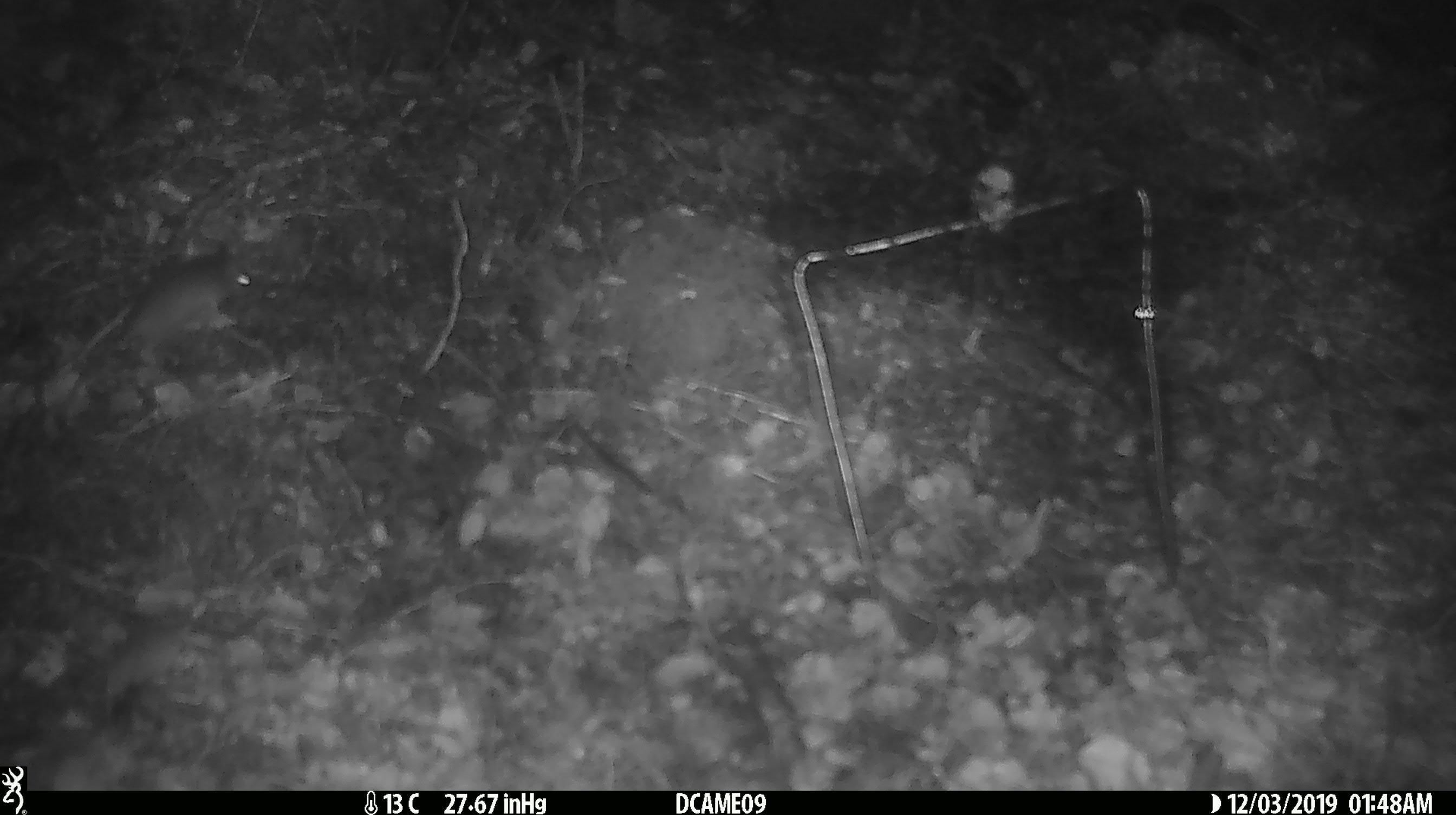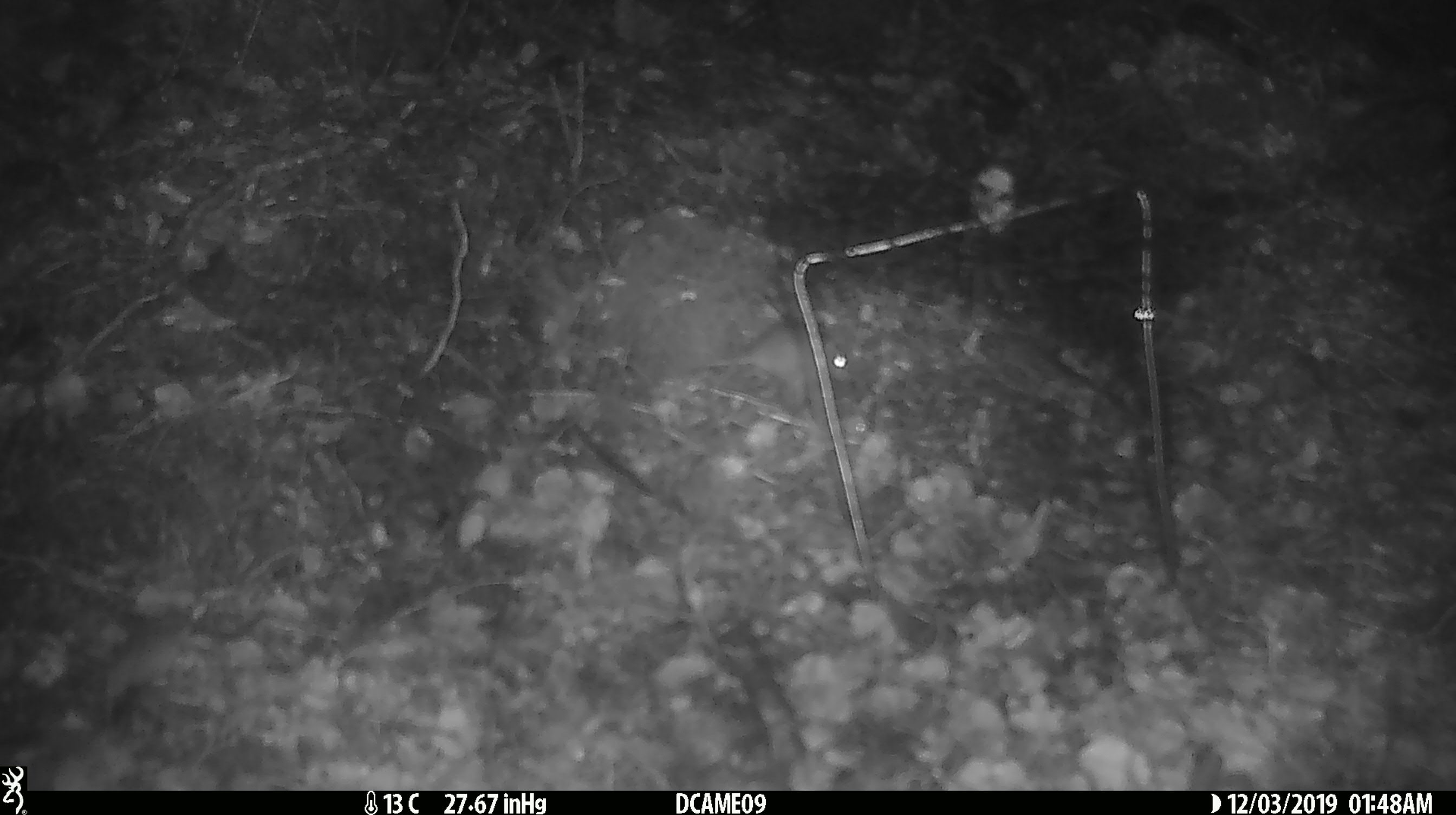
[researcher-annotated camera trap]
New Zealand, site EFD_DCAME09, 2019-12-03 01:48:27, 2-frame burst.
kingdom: Animalia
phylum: Chordata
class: Mammalia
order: Rodentia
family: Muridae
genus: Mus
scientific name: Mus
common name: mouse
Mouse (Mus).